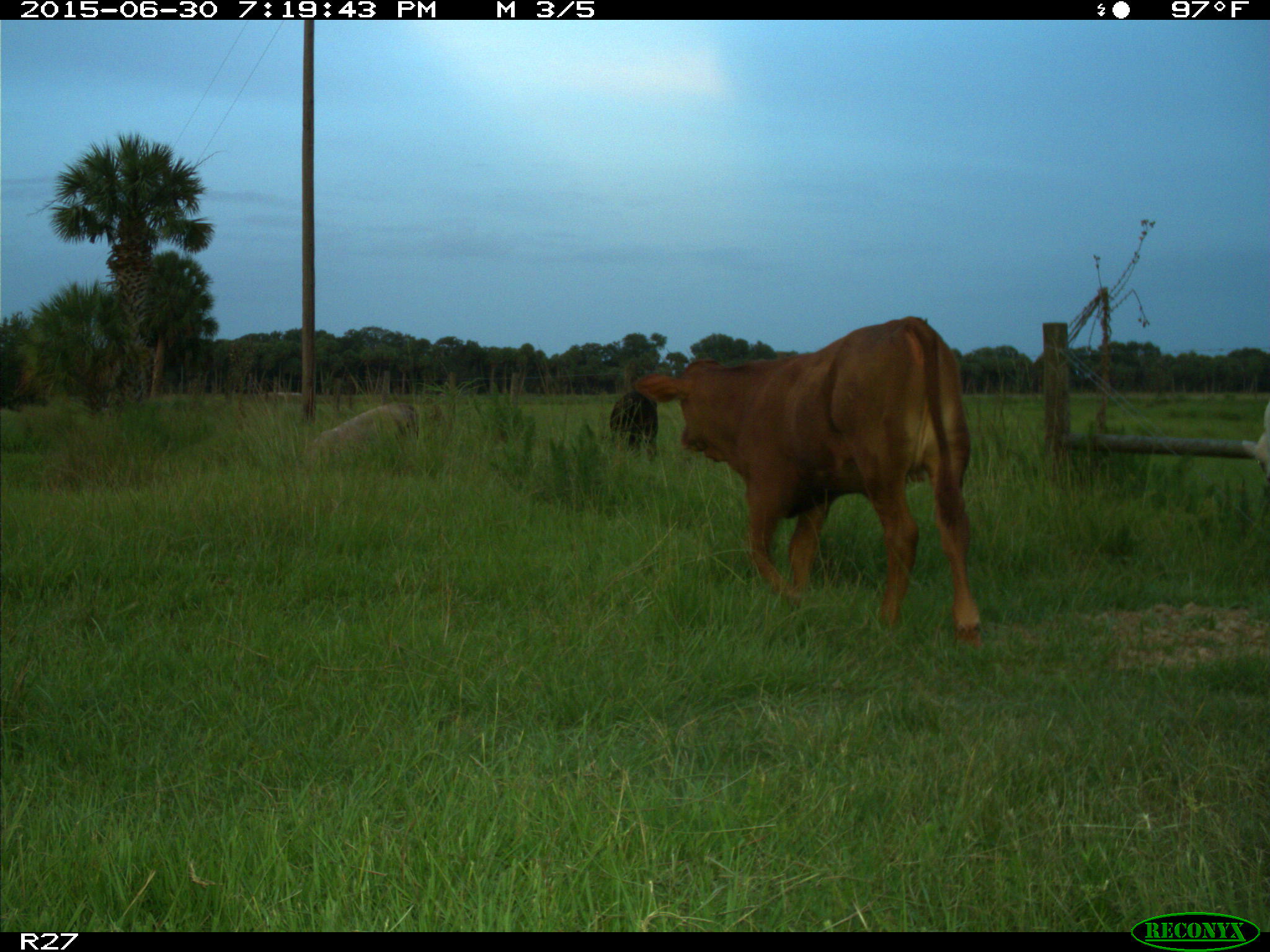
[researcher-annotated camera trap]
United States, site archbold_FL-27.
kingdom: Animalia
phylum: Chordata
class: Mammalia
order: Artiodactyla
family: Bovidae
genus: Bos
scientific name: Bos taurus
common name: domestic cow